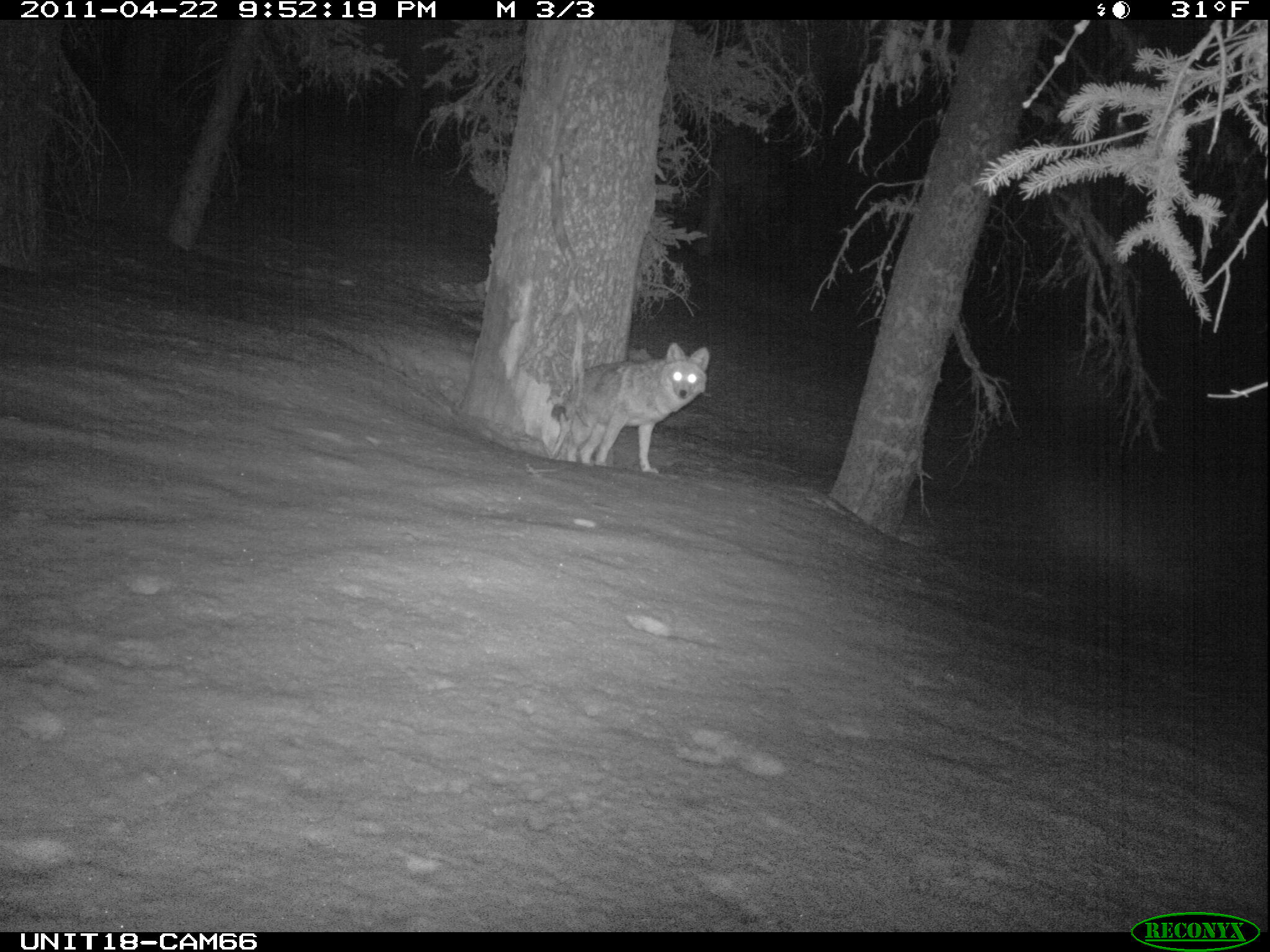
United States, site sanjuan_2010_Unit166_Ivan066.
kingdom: Animalia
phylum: Chordata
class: Mammalia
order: Carnivora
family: Canidae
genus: Canis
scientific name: Canis latrans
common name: coyote